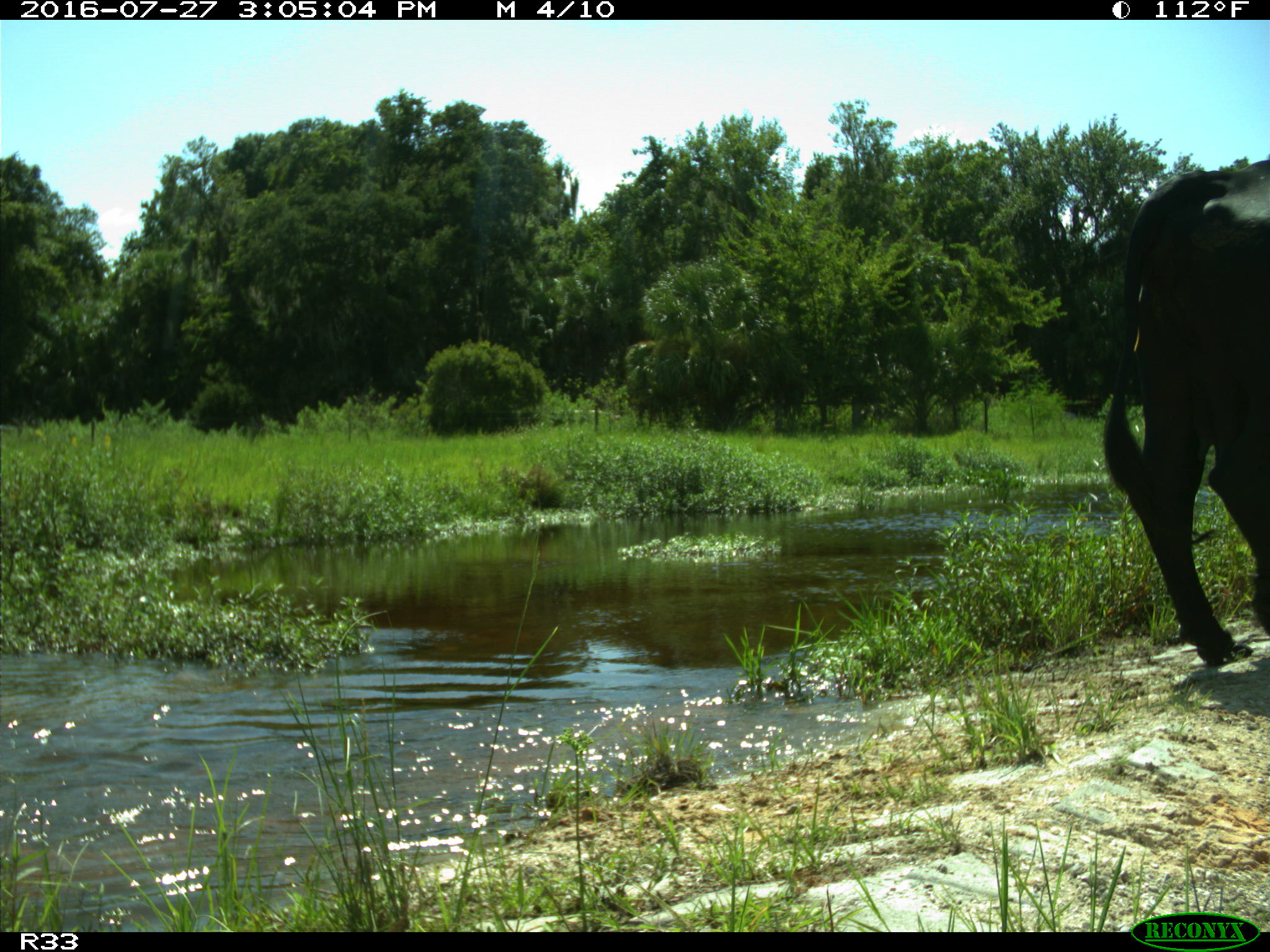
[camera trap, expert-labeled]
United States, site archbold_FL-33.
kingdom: Animalia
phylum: Chordata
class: Mammalia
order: Artiodactyla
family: Bovidae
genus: Bos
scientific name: Bos taurus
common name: domestic cow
Bos taurus (domestic cow).